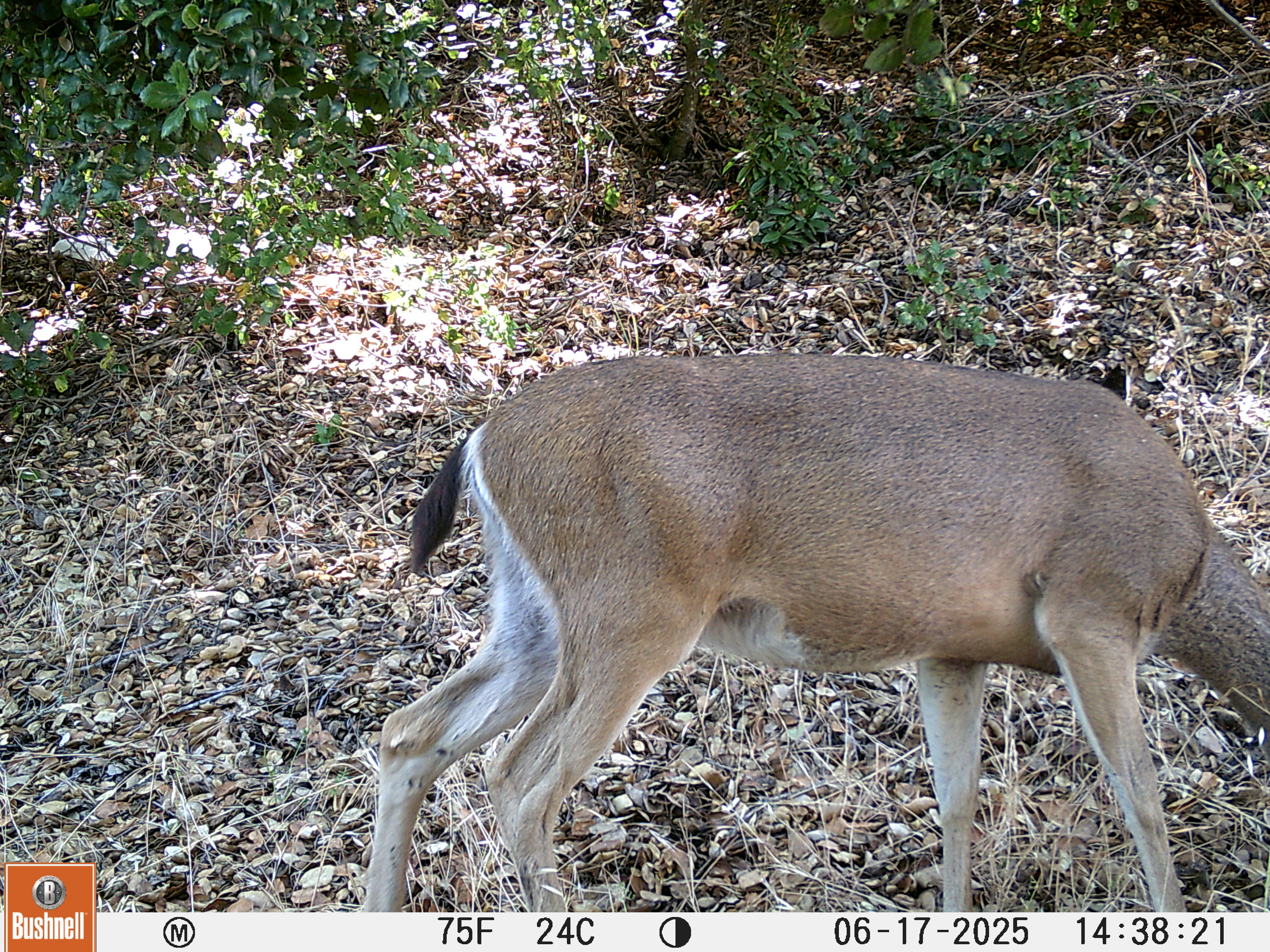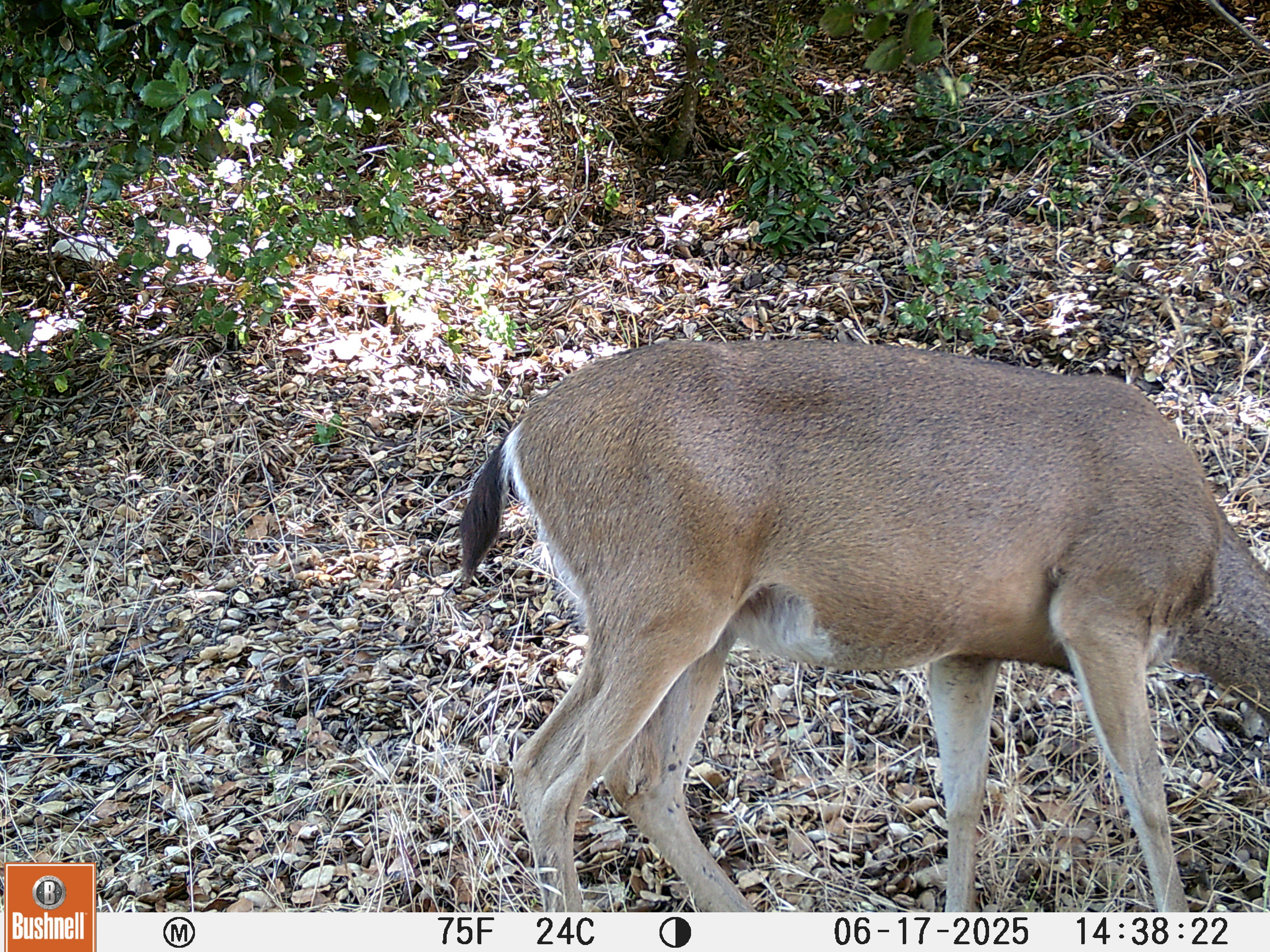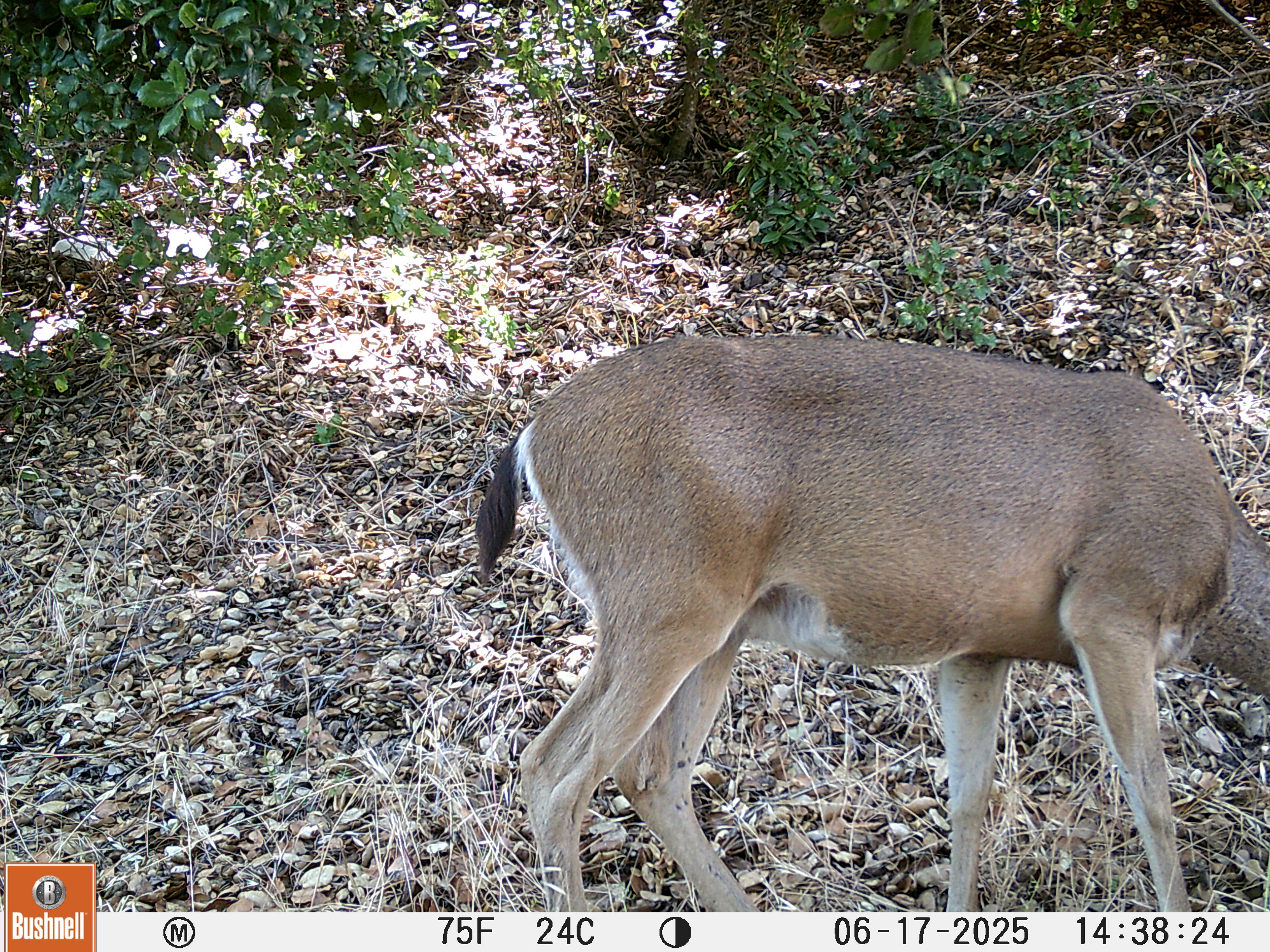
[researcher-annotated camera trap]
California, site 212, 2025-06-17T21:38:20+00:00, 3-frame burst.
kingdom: Animalia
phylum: Chordata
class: Mammalia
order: Artiodactyla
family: Cervidae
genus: Odocoileus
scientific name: Odocoileus hemionus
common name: mule deer